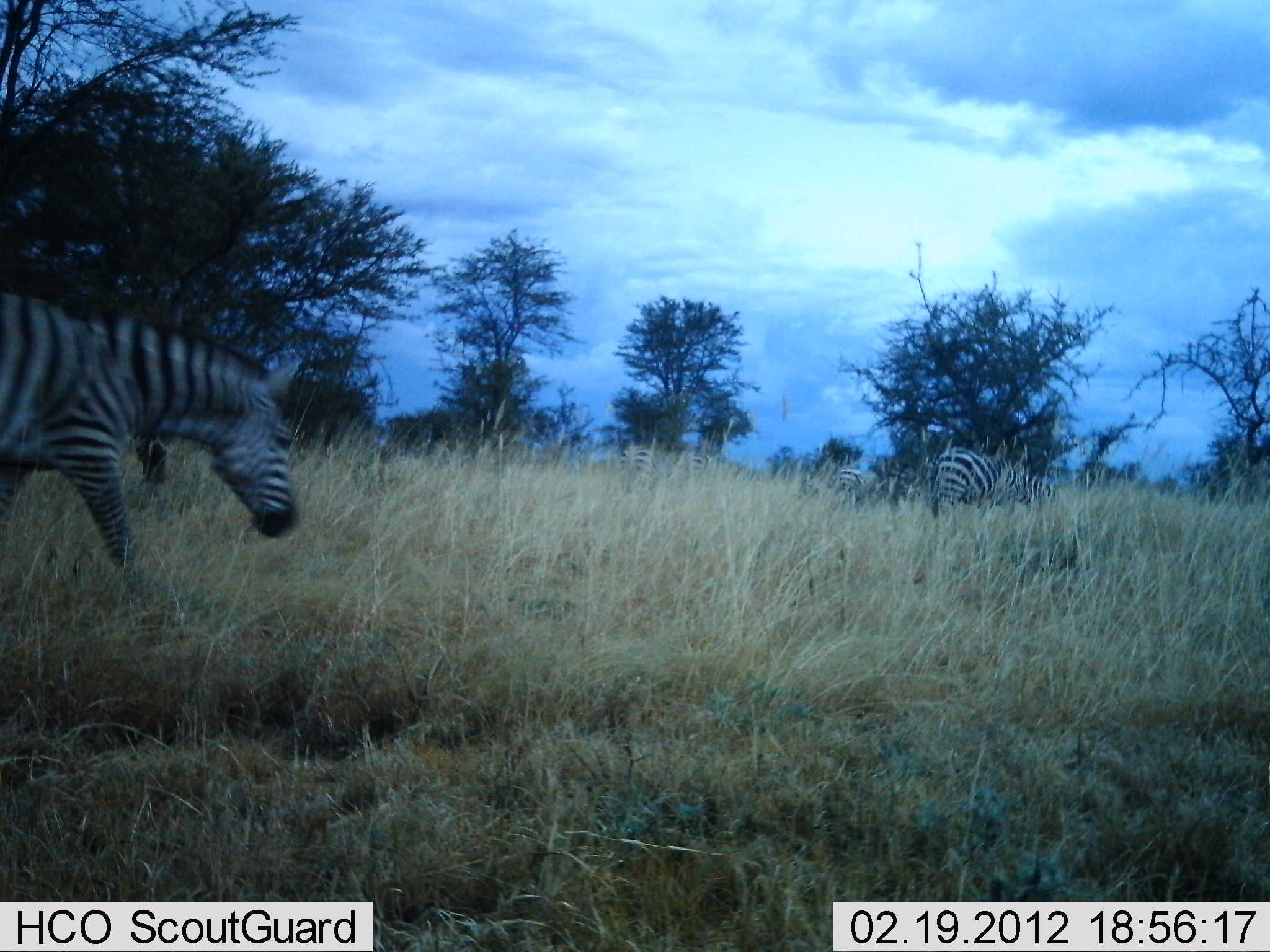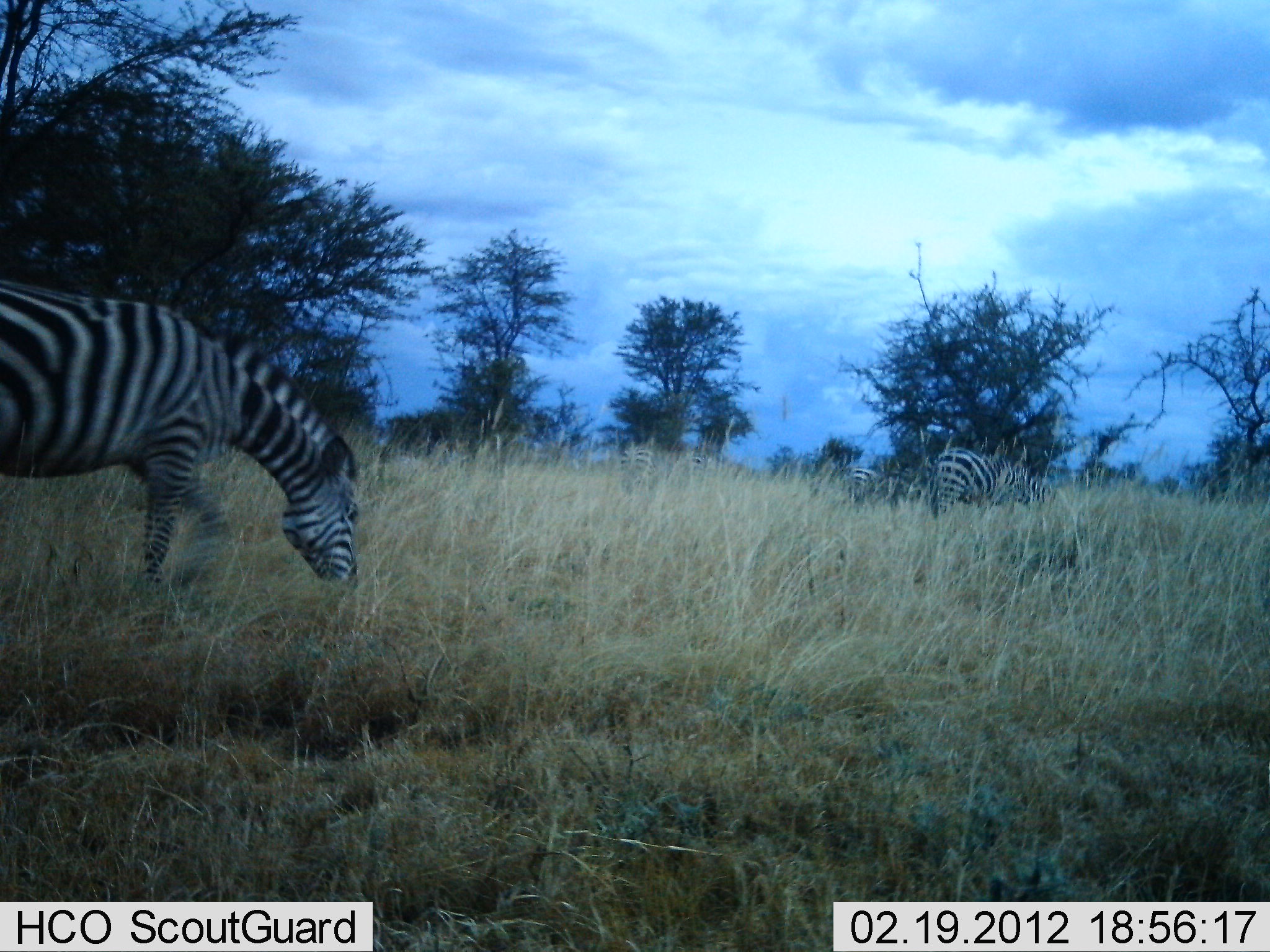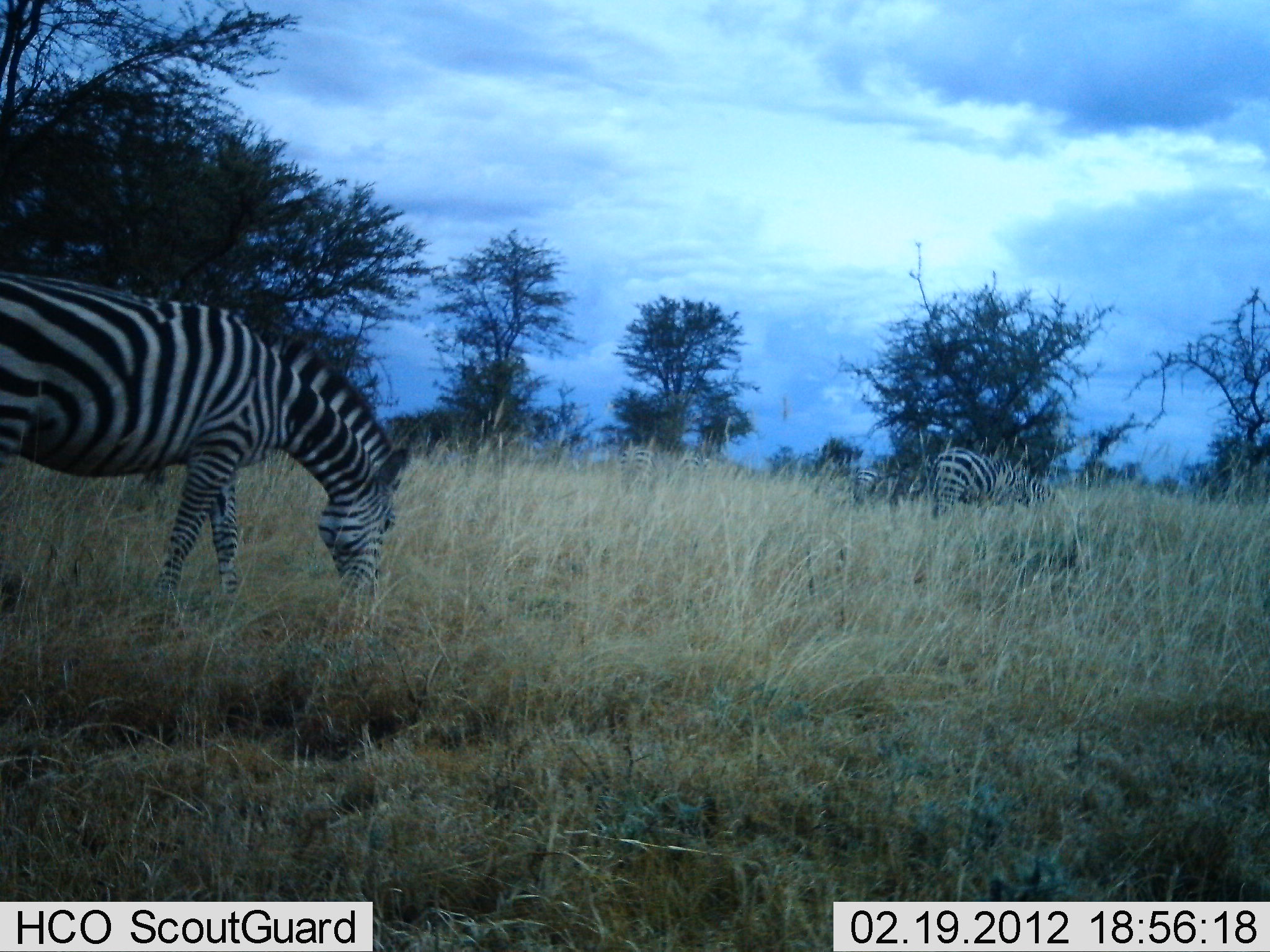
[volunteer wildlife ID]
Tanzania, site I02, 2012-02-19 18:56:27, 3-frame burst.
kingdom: Animalia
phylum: Chordata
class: Mammalia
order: Perissodactyla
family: Equidae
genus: Equus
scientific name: Equus quagga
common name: plains zebra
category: zebra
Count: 4.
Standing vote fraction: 47%.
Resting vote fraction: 0%.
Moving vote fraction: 27%.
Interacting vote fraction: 0%.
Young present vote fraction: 0%.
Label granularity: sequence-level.